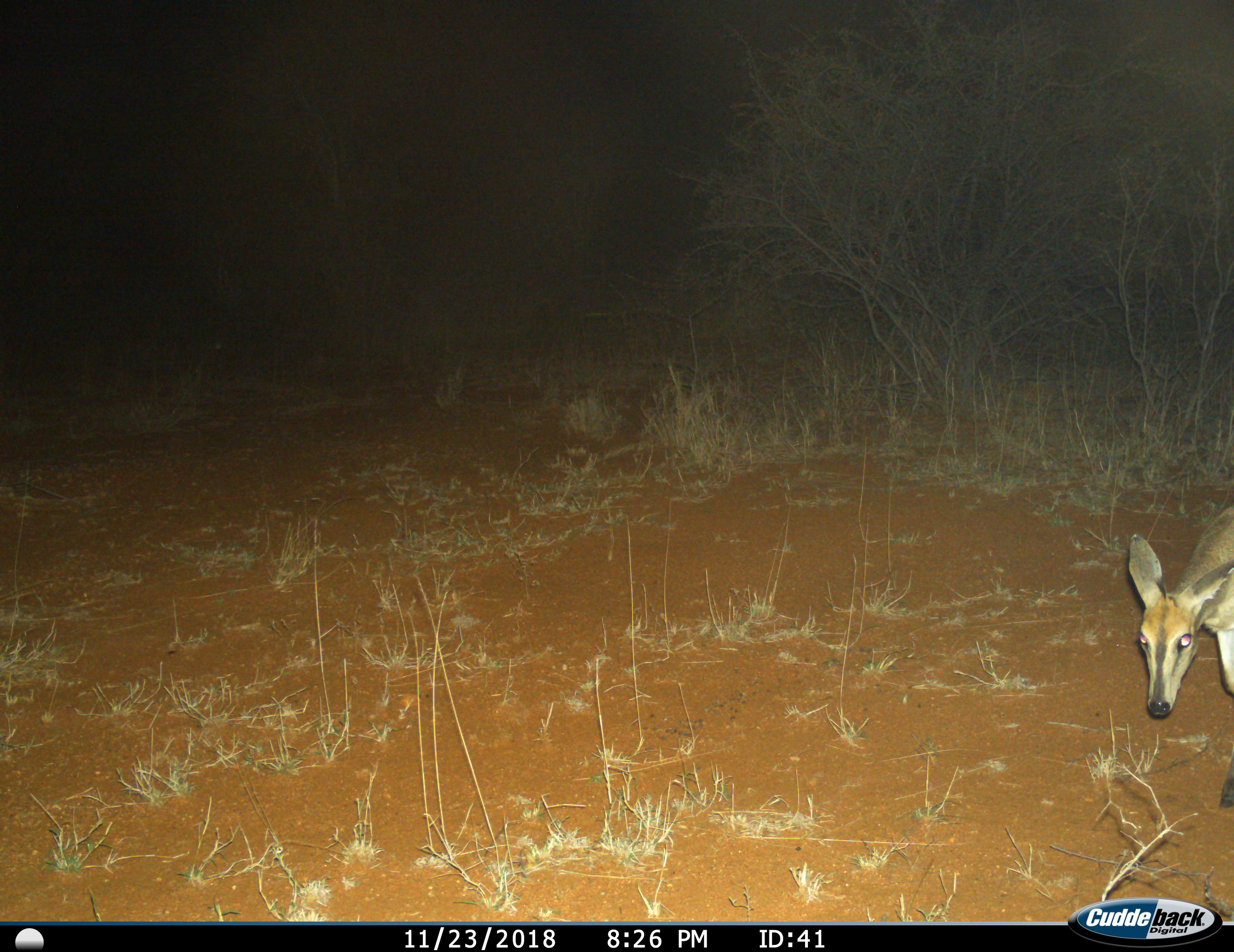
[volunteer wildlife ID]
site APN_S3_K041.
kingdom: Animalia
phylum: Chordata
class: Mammalia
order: Artiodactyla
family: Bovidae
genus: Sylvicapra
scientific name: Sylvicapra grimmia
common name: common duiker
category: duikercommongrey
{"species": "duikercommongrey (common duiker) (Sylvicapra grimmia)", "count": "1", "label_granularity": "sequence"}